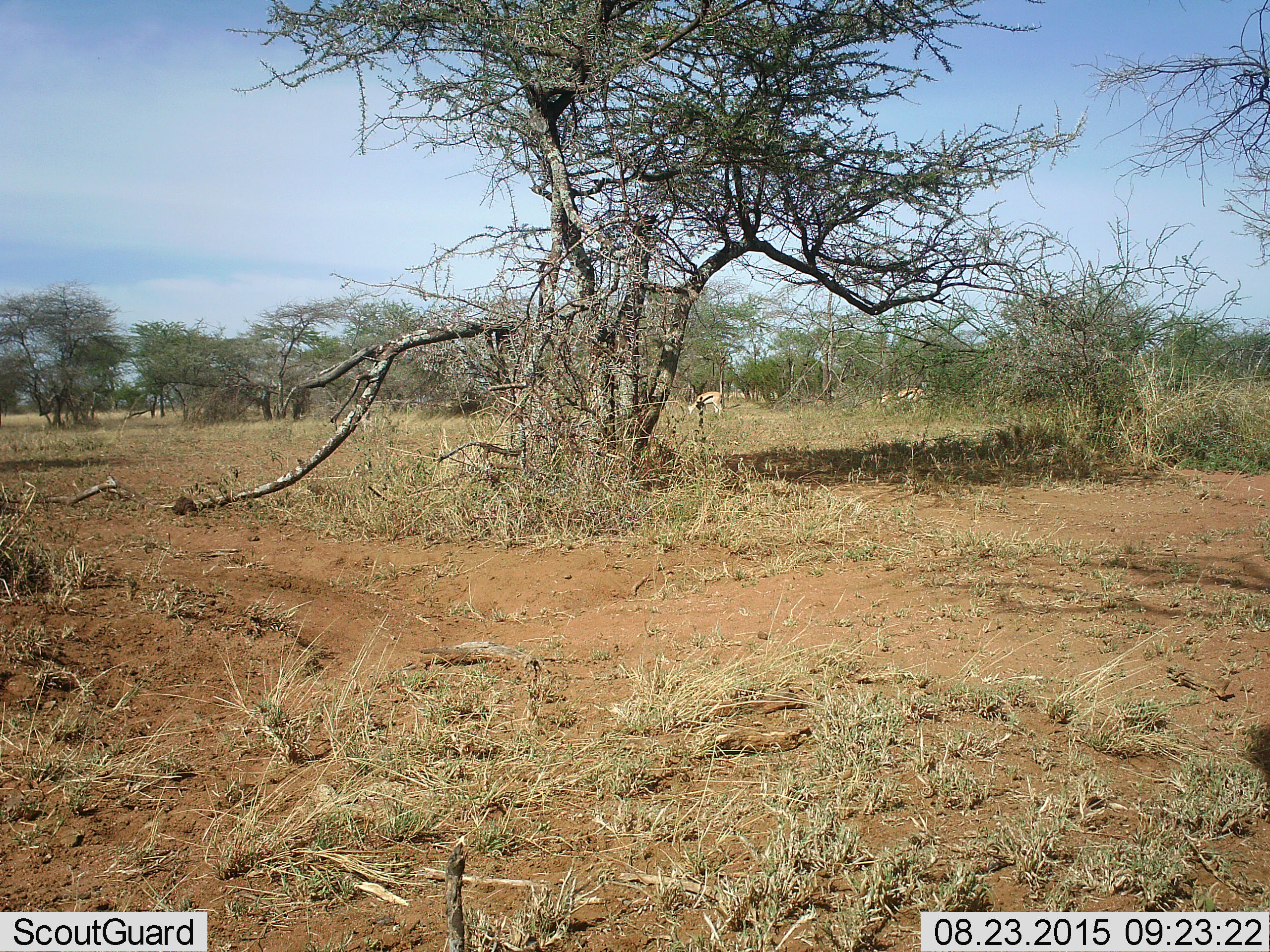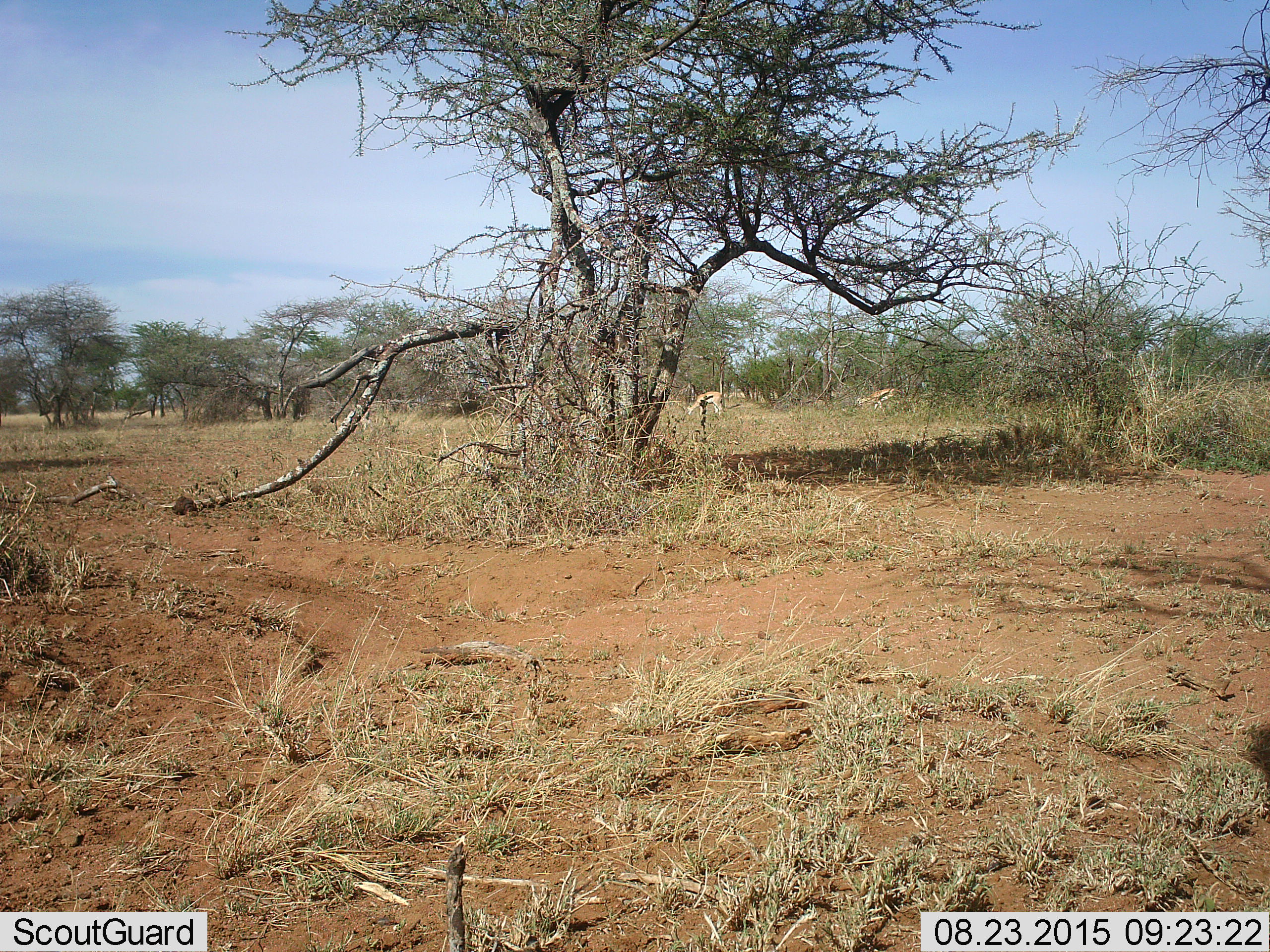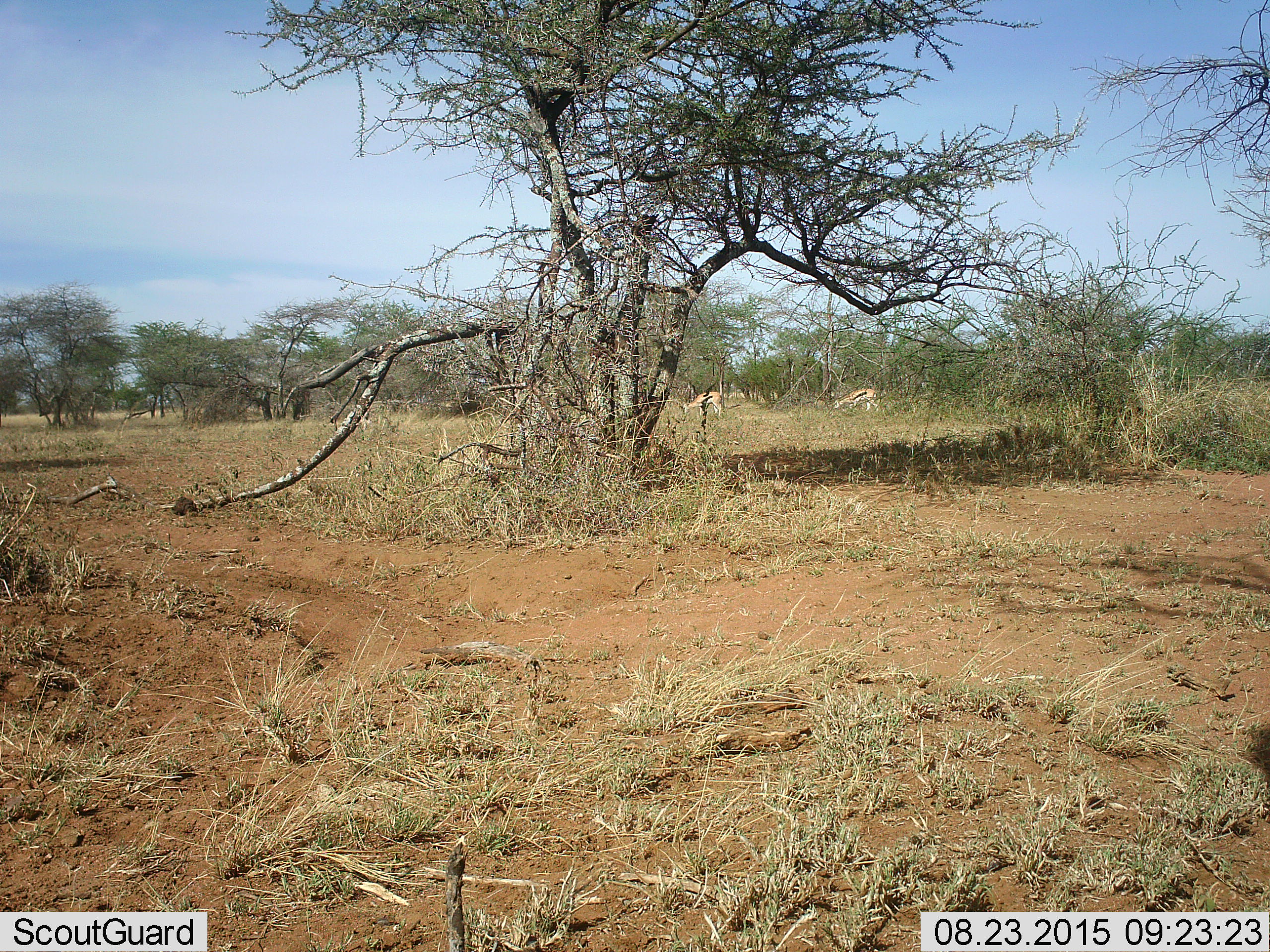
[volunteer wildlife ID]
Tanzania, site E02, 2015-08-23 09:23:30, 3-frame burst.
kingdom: Animalia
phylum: Chordata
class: Mammalia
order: Artiodactyla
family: Bovidae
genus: Eudorcas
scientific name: Eudorcas thomsonii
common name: thomson's gazelle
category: gazellethomsons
Gazellethomsons (thomson's gazelle) (Eudorcas thomsonii), count 2. Behavior (volunteer vote fractions): standing 24%, resting 0%, moving 53%, interacting 0%. Young present (vote fraction): 0%. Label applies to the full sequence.